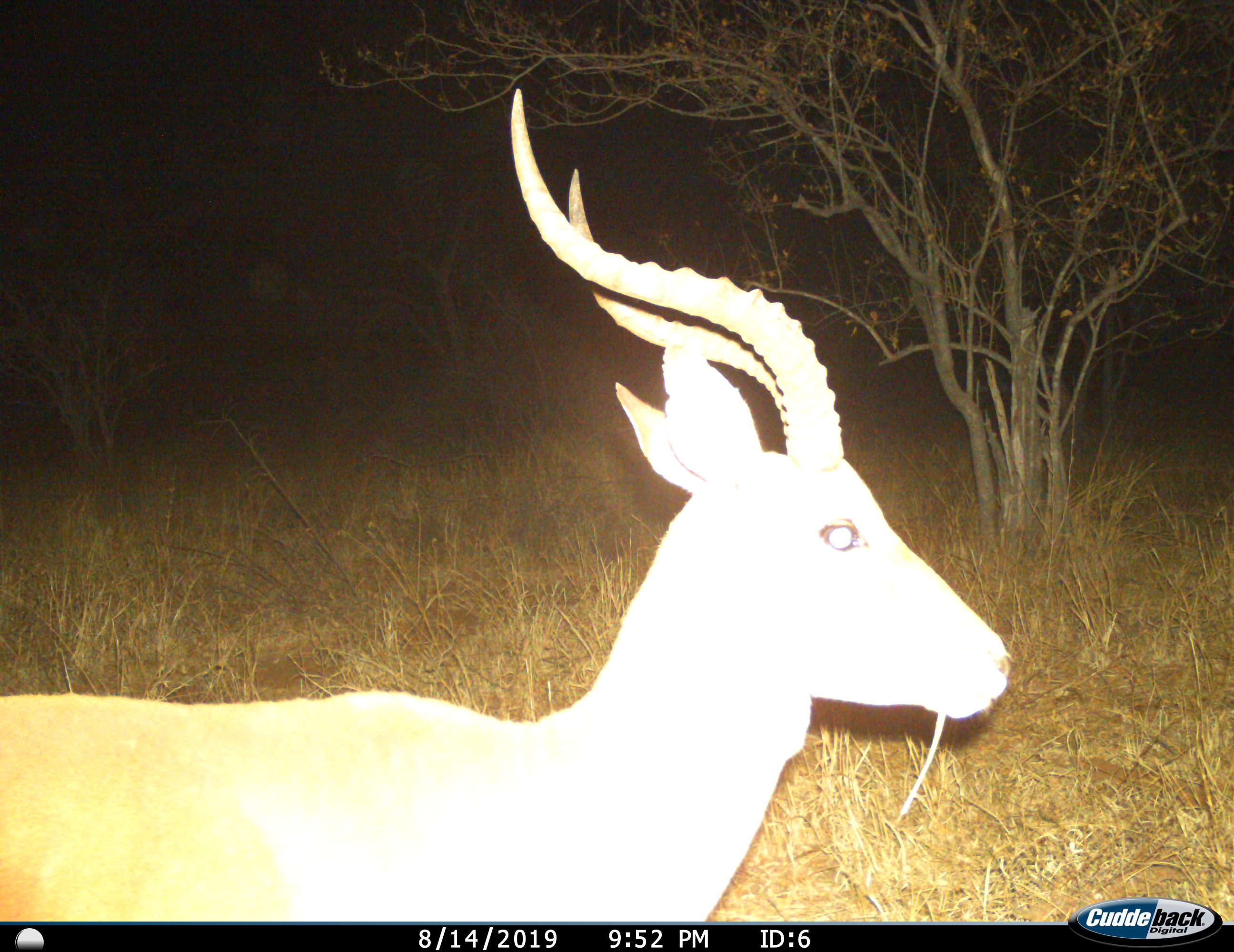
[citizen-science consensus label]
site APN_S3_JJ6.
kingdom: Animalia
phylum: Chordata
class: Mammalia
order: Artiodactyla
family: Bovidae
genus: Aepyceros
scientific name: Aepyceros melampus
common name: impala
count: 1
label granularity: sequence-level